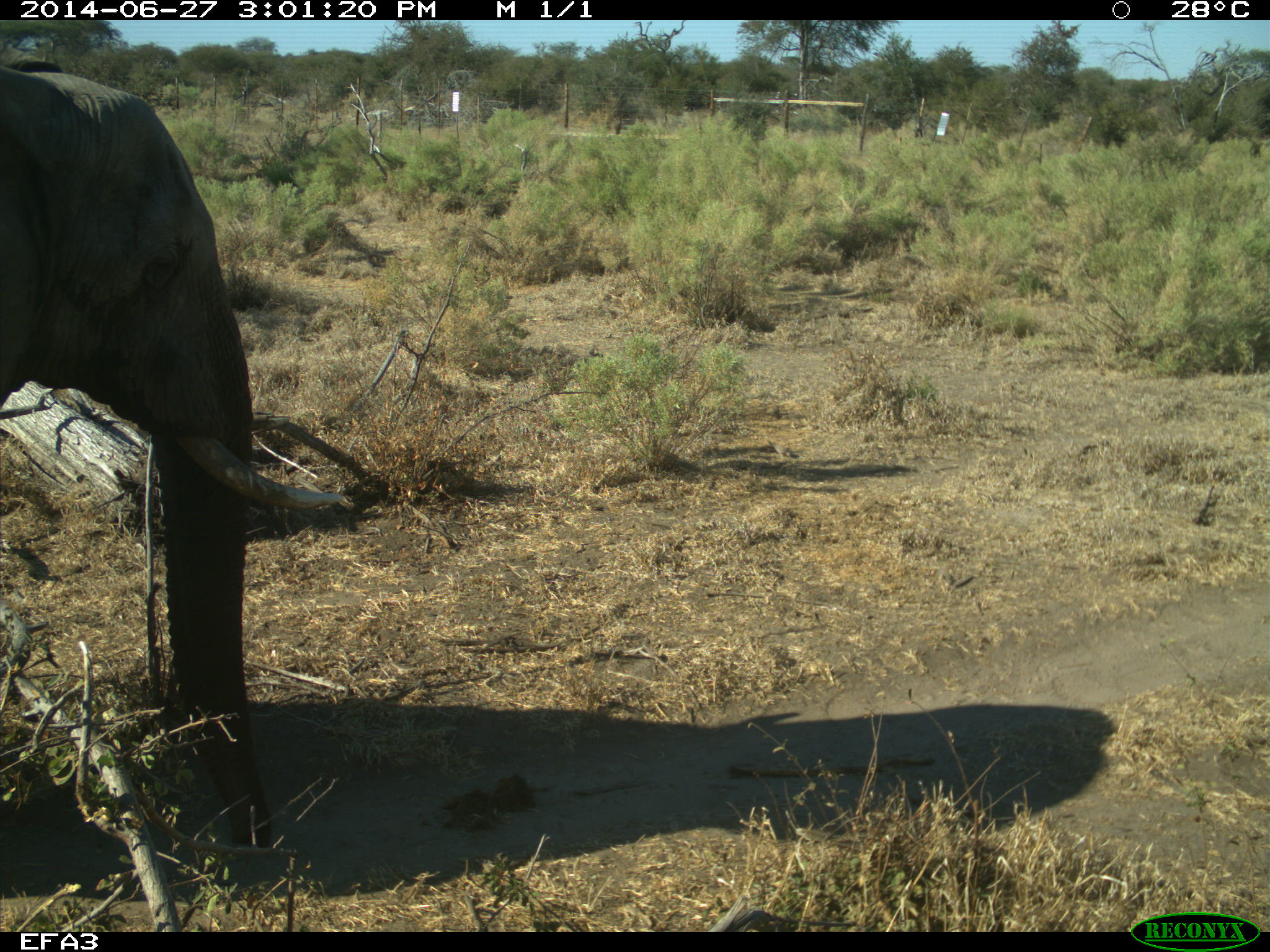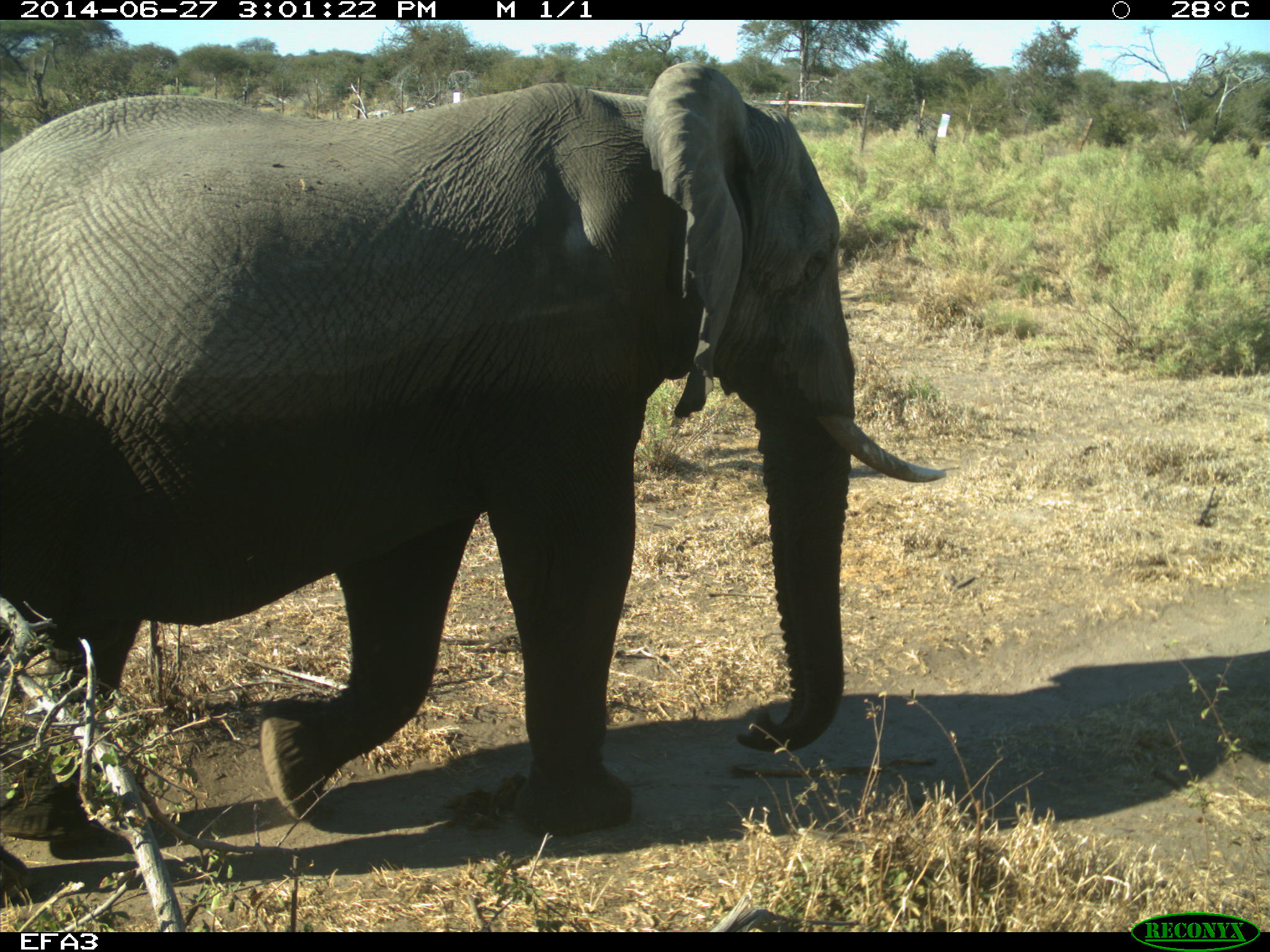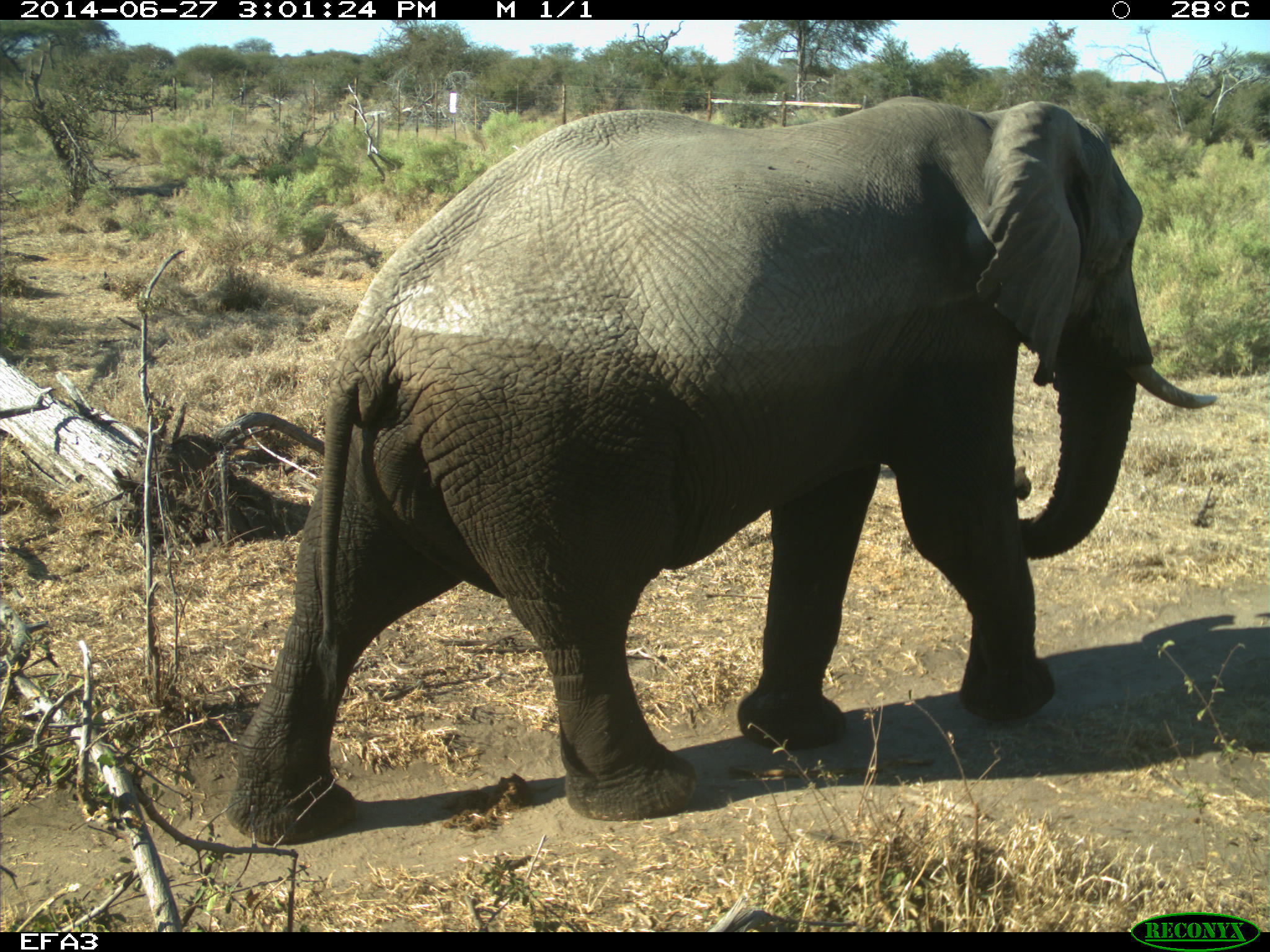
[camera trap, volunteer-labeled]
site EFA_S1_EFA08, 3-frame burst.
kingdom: Animalia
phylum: Chordata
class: Mammalia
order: Proboscidea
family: Elephantidae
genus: Loxodonta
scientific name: Loxodonta africana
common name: african bush elephant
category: elephant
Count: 1.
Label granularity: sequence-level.